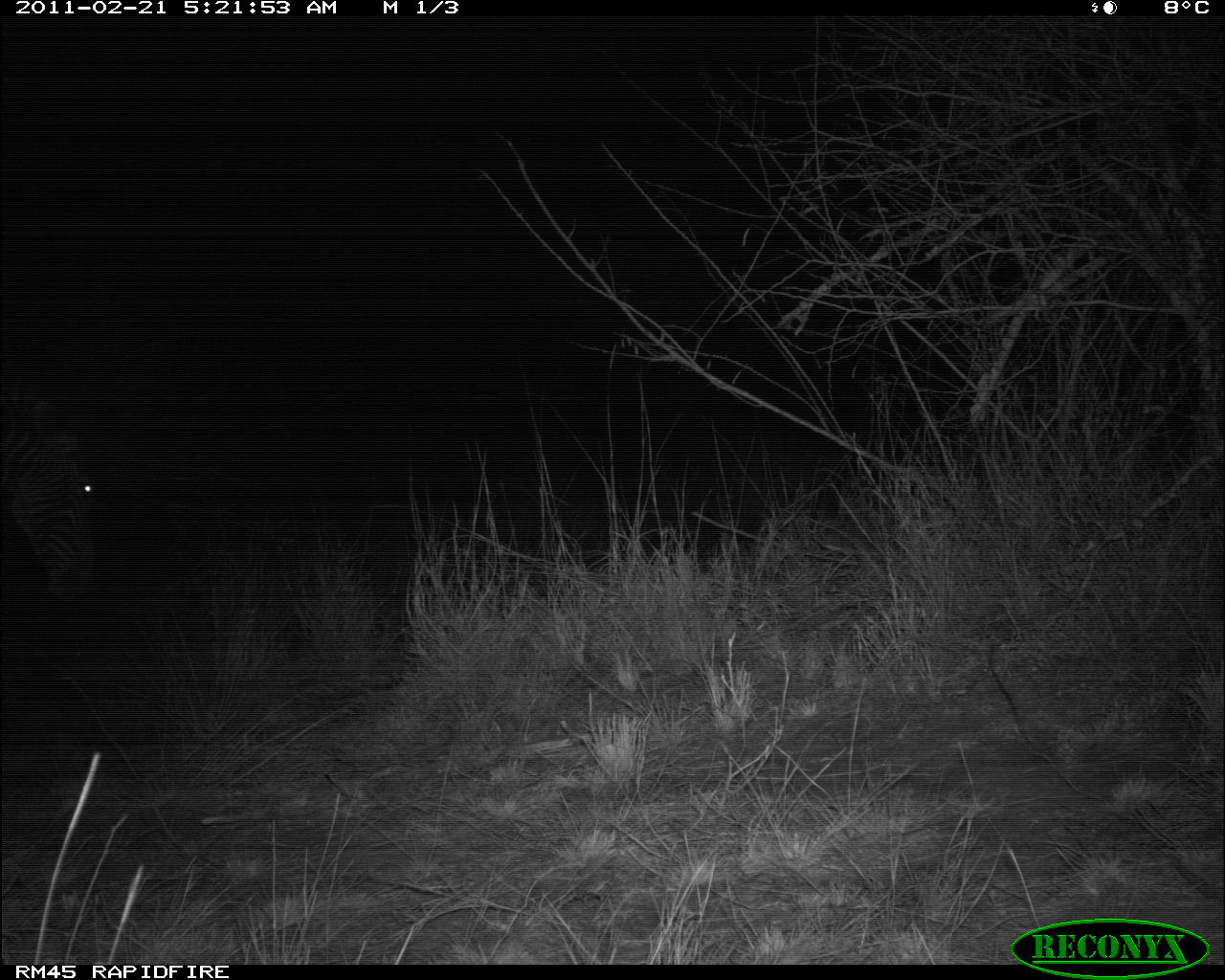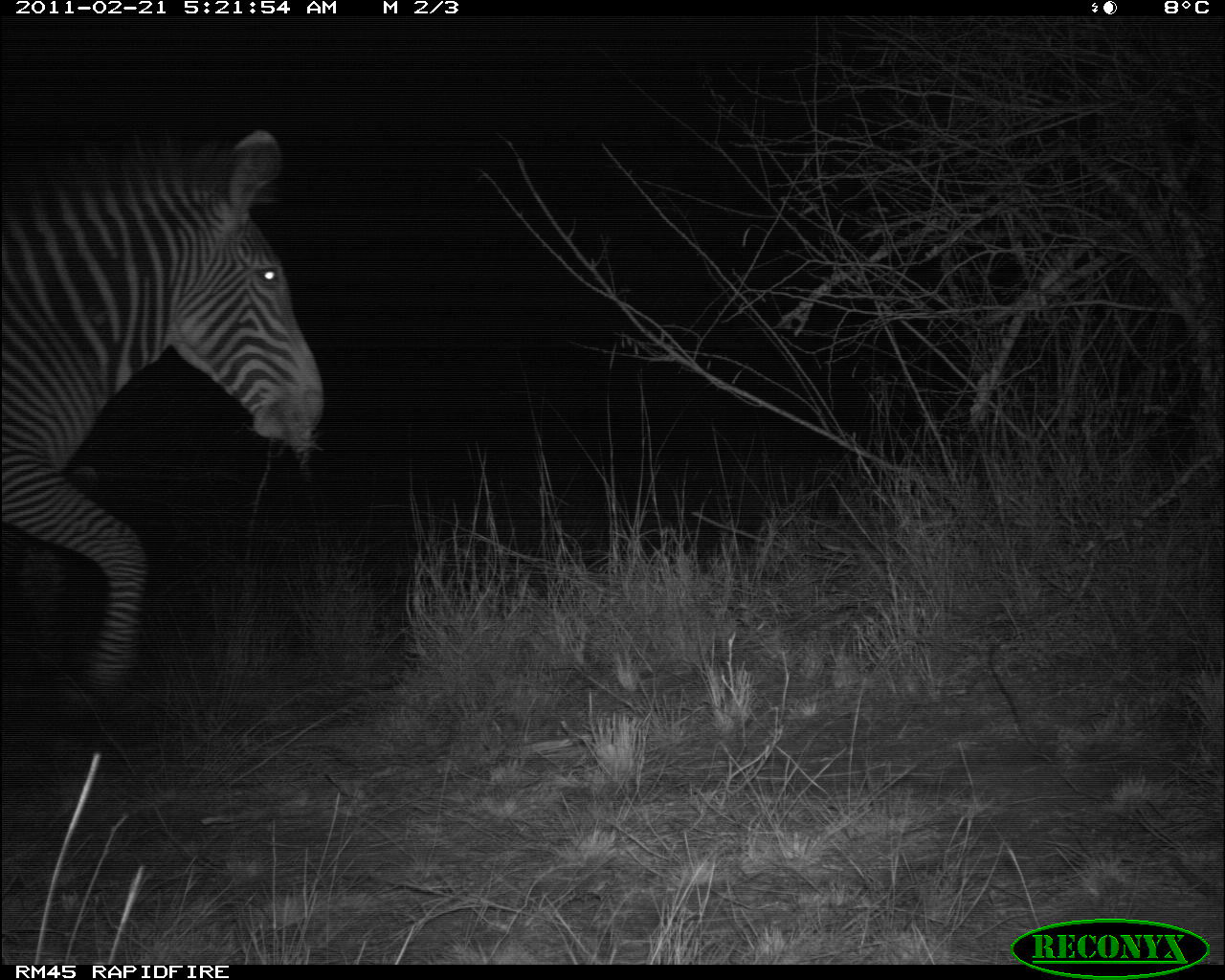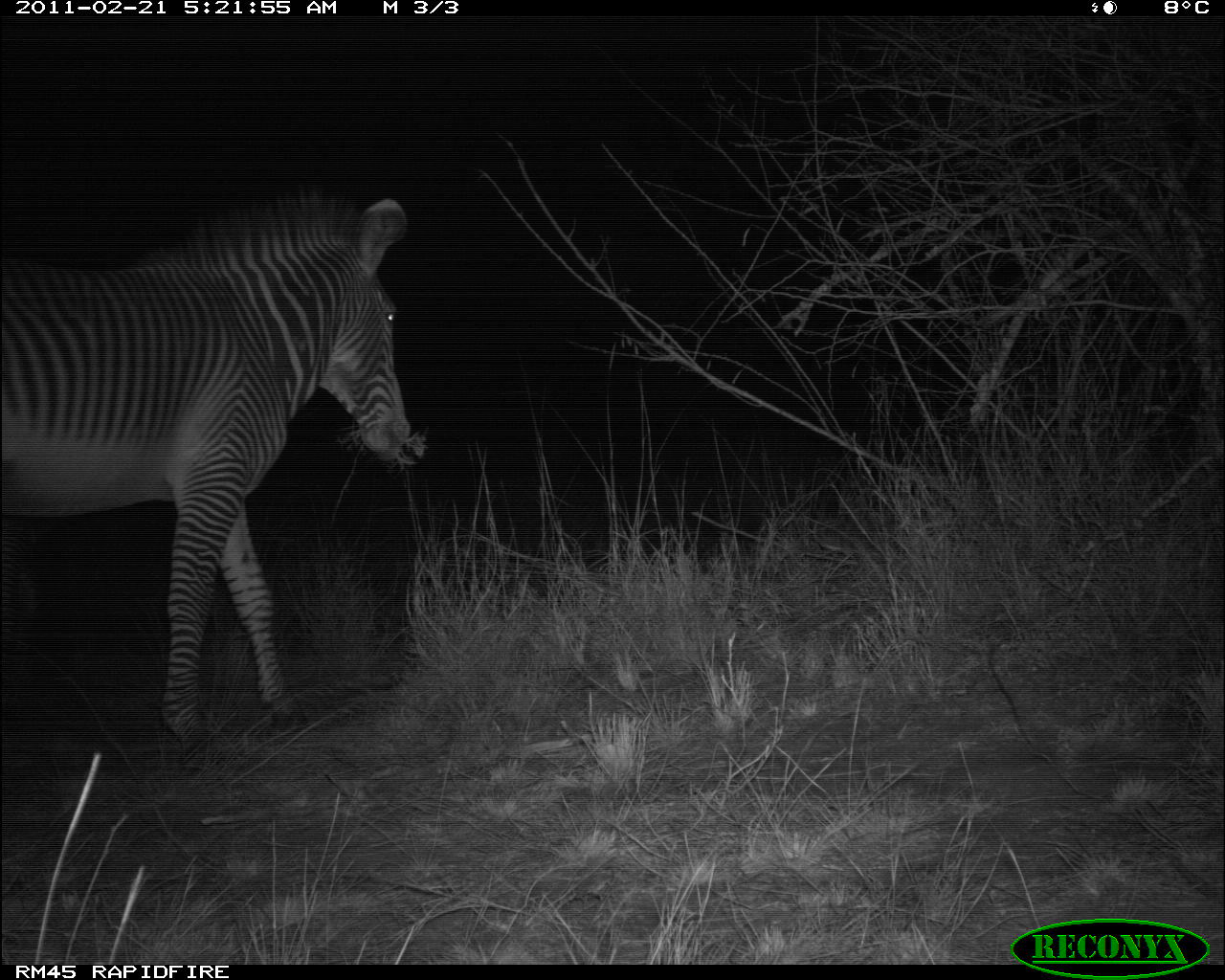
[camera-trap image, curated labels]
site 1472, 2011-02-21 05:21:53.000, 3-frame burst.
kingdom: Animalia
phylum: Chordata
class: Mammalia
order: Perissodactyla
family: Equidae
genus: Equus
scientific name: Equus grevyi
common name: grévy's zebra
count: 1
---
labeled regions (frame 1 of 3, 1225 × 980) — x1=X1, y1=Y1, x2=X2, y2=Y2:
equus grevyi: x1=0, y1=378, x2=94, y2=589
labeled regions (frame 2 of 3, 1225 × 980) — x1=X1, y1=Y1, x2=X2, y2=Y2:
equus grevyi: x1=0, y1=128, x2=325, y2=690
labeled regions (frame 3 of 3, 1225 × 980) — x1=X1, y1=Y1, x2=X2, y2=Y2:
equus grevyi: x1=1, y1=187, x2=413, y2=760